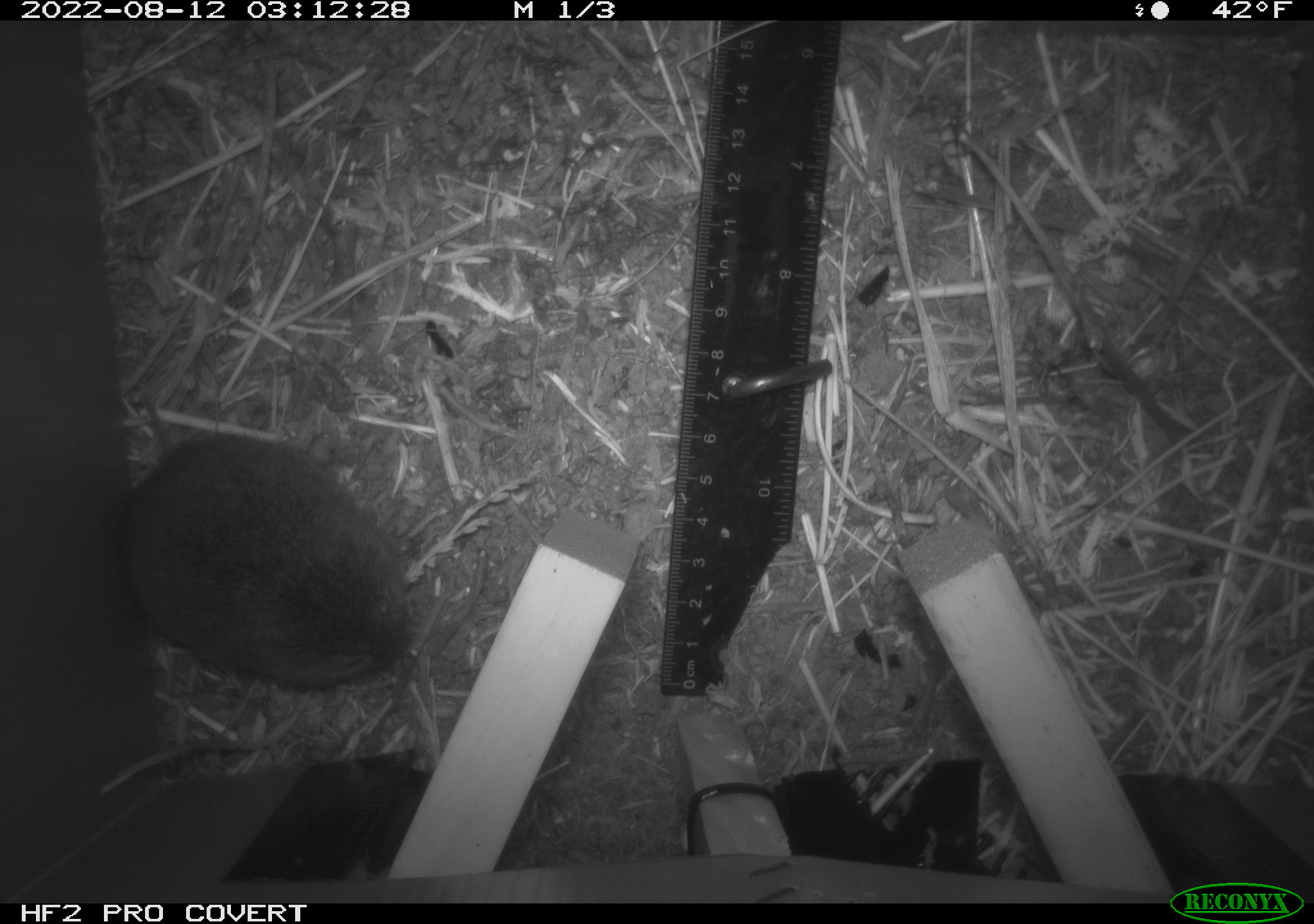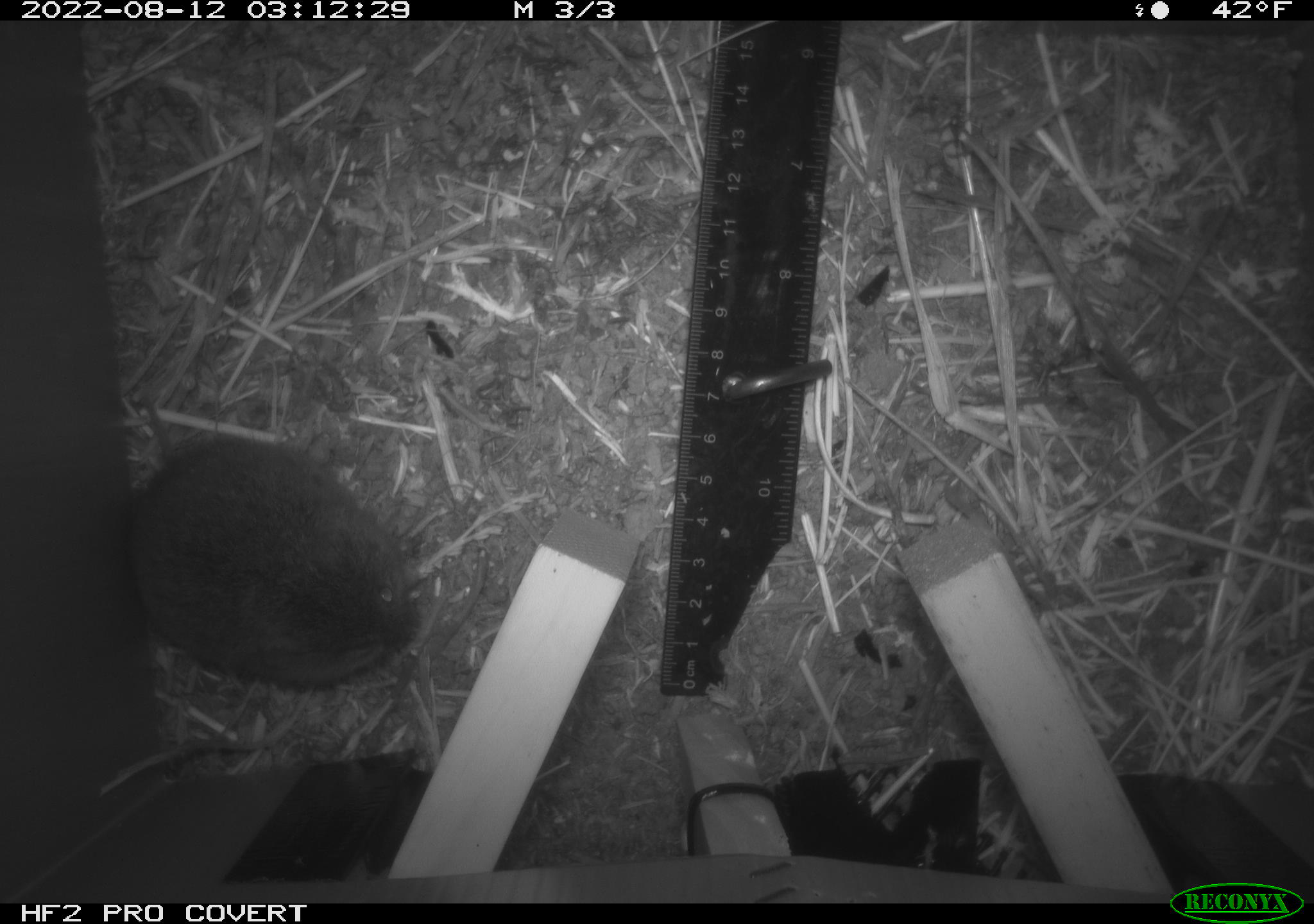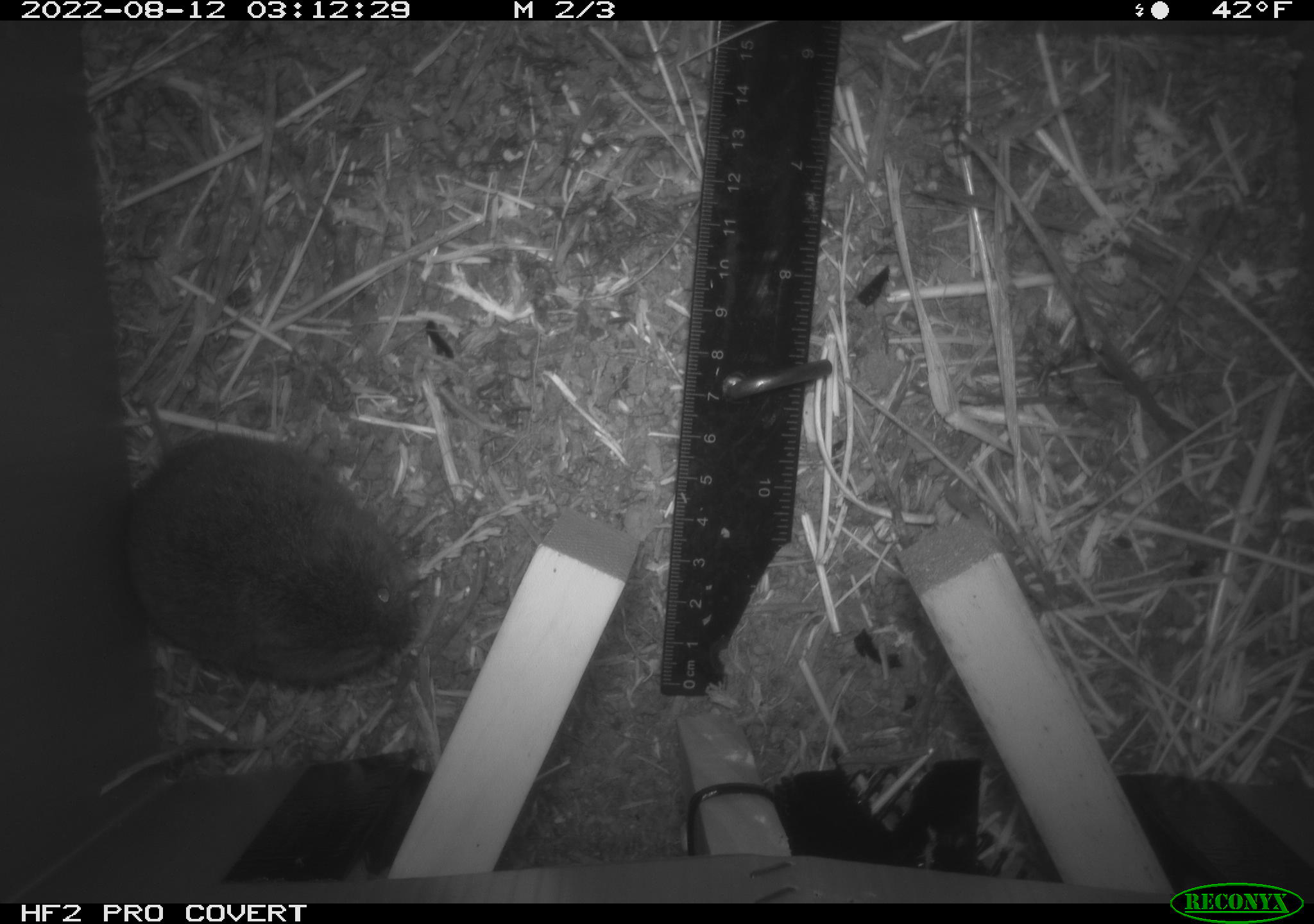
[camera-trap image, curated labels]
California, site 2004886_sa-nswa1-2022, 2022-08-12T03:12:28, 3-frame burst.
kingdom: Animalia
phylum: Chordata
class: Mammalia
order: Rodentia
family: Cricetidae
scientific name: Cricetidae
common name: hamsters, voles, lemmings, and allies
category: cricetidae family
Cricetidae family (hamsters, voles, lemmings, and allies) (Cricetidae).